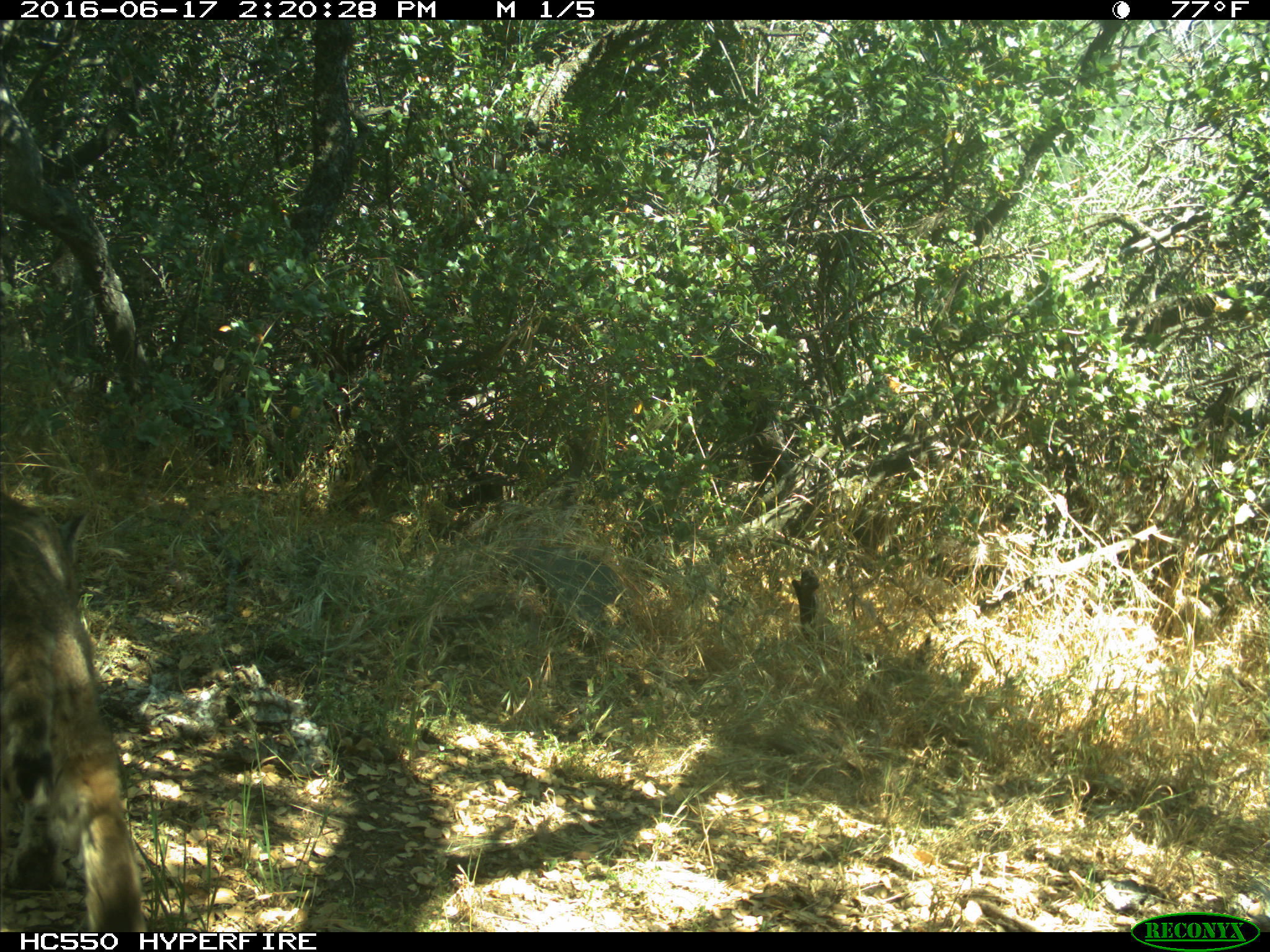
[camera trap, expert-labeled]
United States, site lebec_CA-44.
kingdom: Animalia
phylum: Chordata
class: Mammalia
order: Carnivora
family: Felidae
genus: Lynx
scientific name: Lynx rufus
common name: bobcat